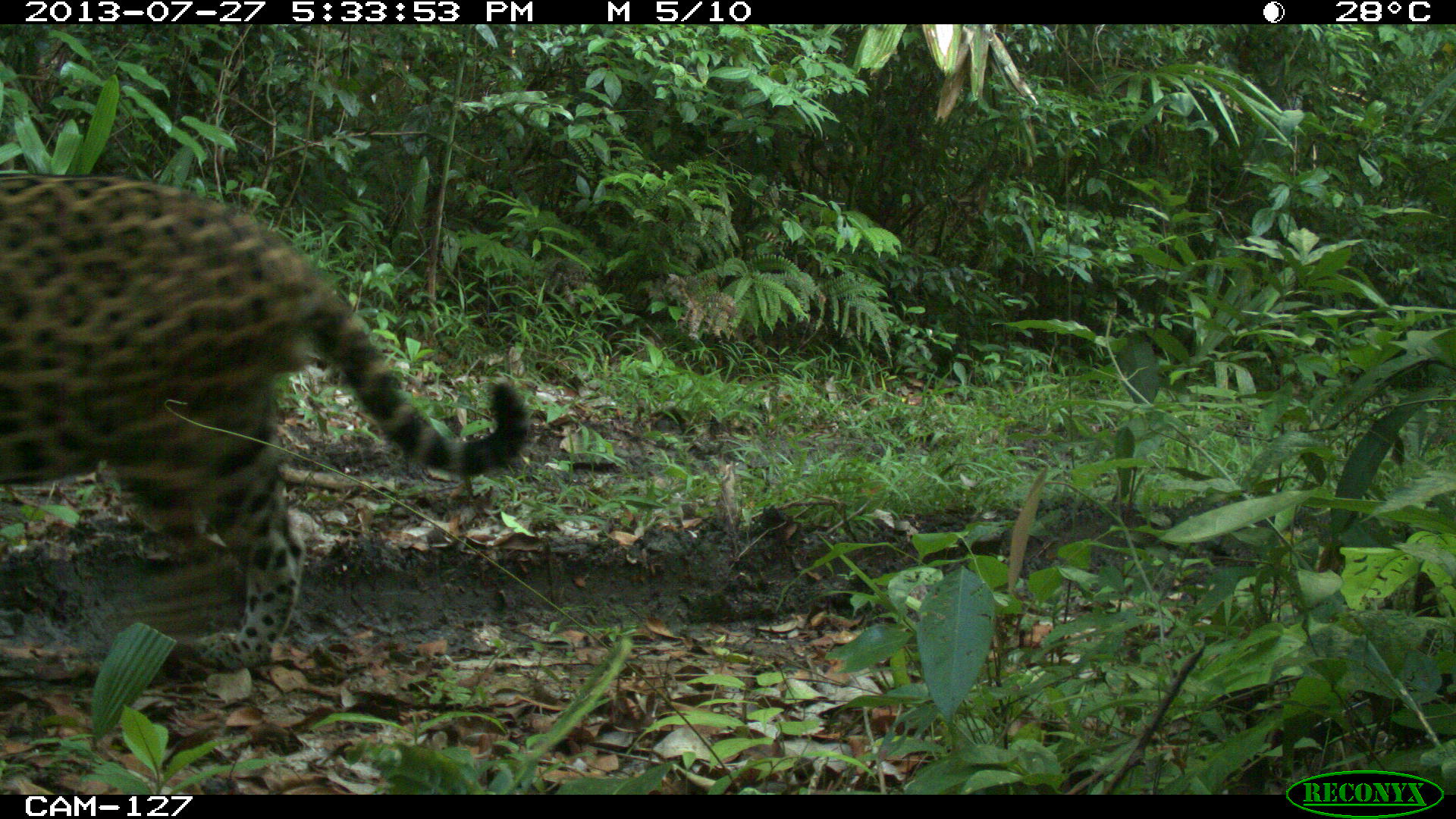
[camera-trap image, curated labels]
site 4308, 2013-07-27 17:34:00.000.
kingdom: Animalia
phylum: Chordata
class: Mammalia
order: Carnivora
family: Felidae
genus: Panthera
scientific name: Panthera onca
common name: jaguar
Panthera onca (jaguar), count 1, sex male.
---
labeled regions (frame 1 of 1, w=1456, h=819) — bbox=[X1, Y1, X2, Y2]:
panthera onca: bbox=[0, 171, 533, 677]